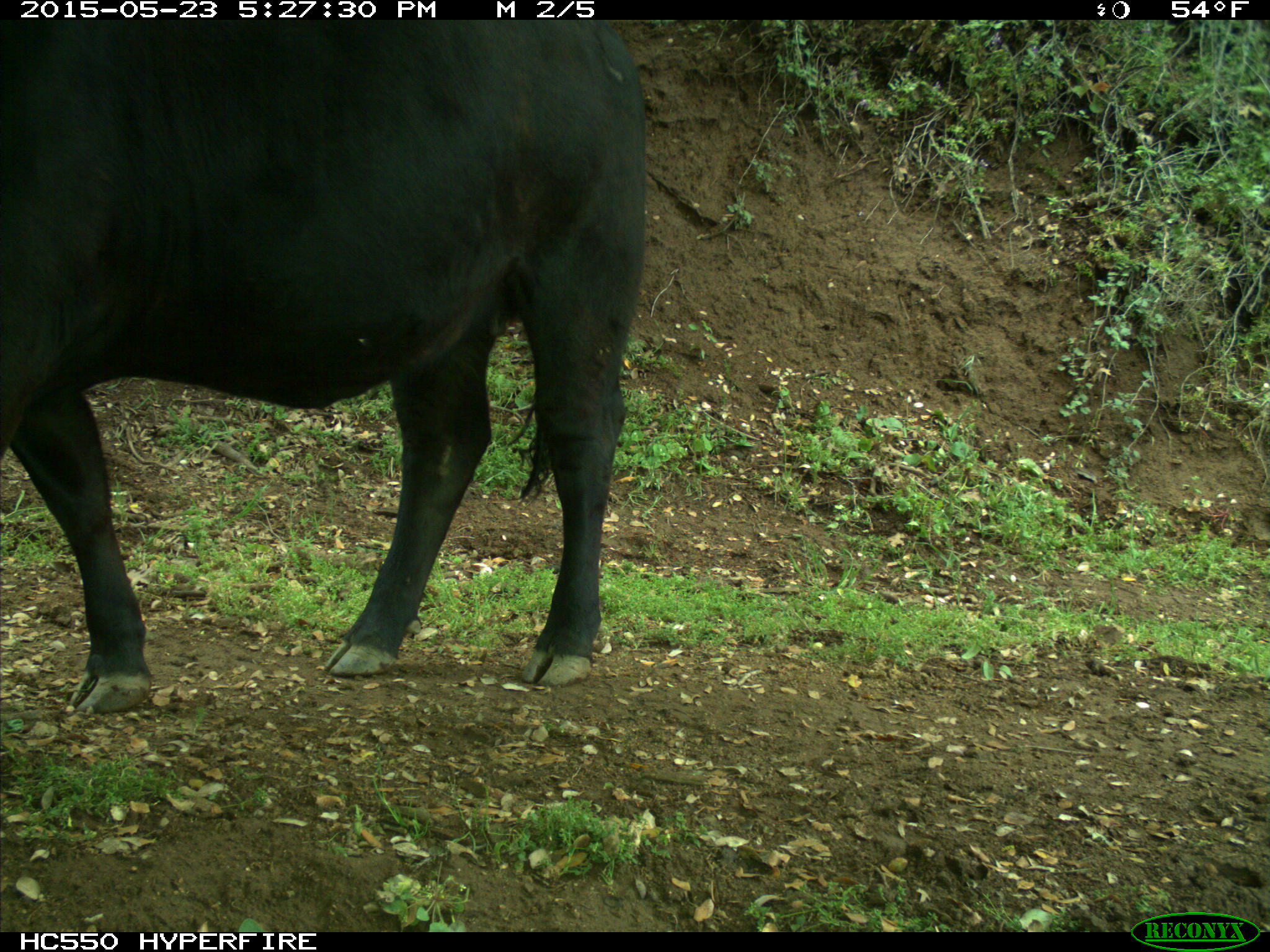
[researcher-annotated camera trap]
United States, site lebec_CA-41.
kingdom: Animalia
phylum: Chordata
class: Mammalia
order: Artiodactyla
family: Bovidae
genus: Bos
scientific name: Bos taurus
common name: domestic cow